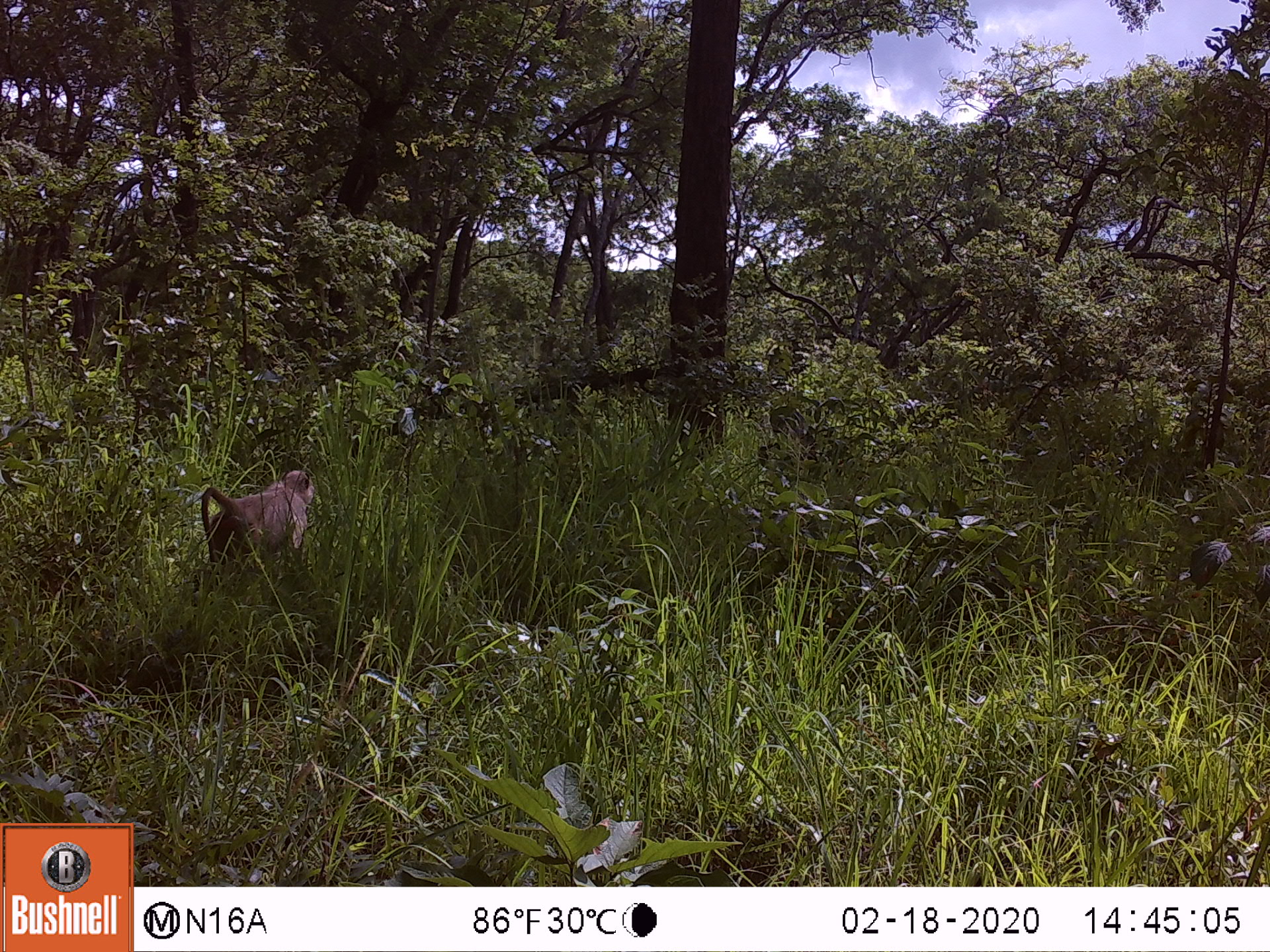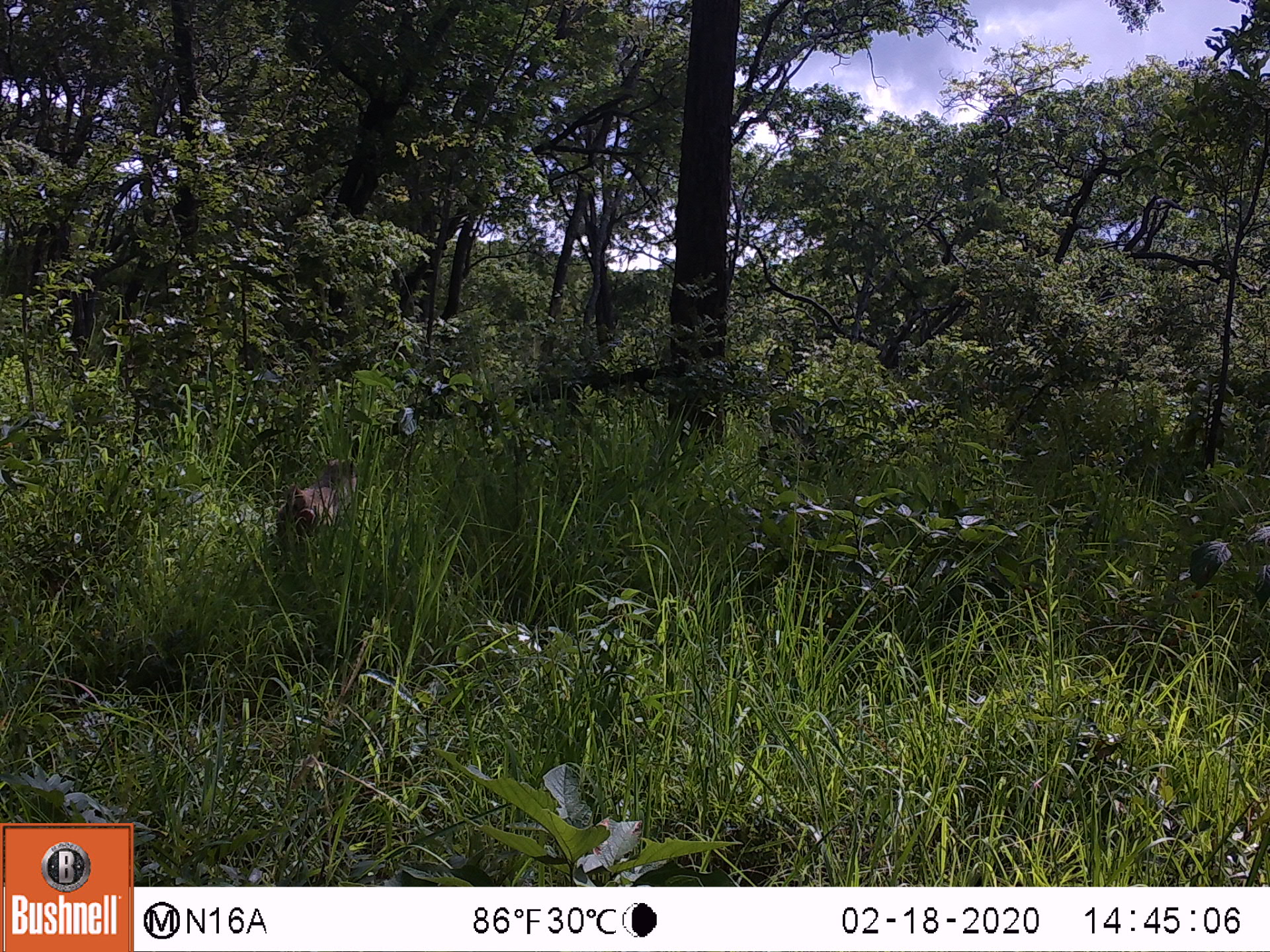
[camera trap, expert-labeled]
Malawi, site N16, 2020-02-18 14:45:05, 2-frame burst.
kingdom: Animalia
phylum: Chordata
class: Mammalia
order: Primates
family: Cercopithecidae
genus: Papio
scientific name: Papio cynocephalus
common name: yellow baboon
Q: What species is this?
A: Yellow baboon (Papio cynocephalus).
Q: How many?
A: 1.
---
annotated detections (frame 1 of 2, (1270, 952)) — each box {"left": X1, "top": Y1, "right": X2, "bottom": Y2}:
yellow baboon: {"left": 201, "top": 472, "right": 313, "bottom": 570}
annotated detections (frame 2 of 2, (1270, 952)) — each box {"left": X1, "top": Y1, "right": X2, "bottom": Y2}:
yellow baboon: {"left": 273, "top": 455, "right": 359, "bottom": 552}